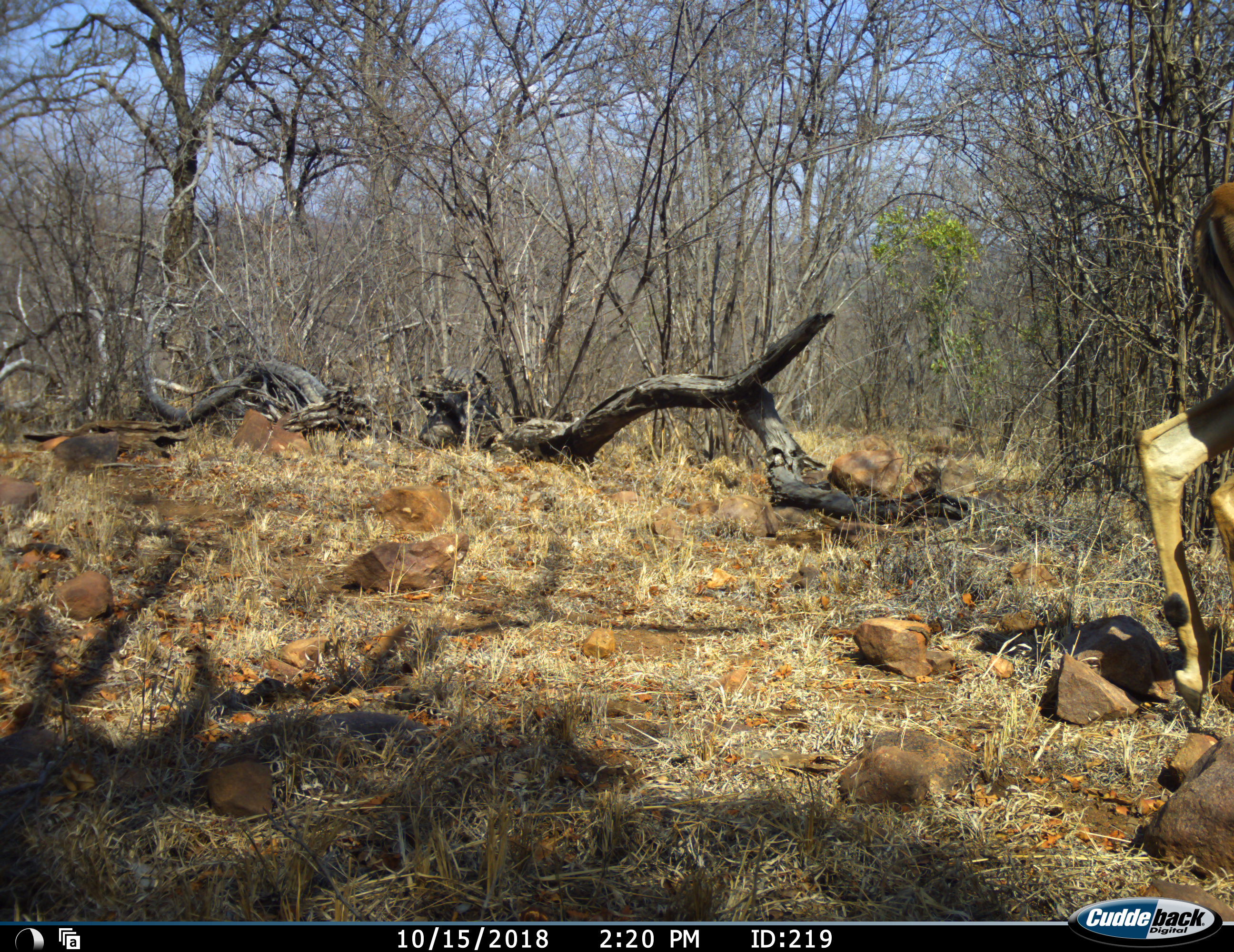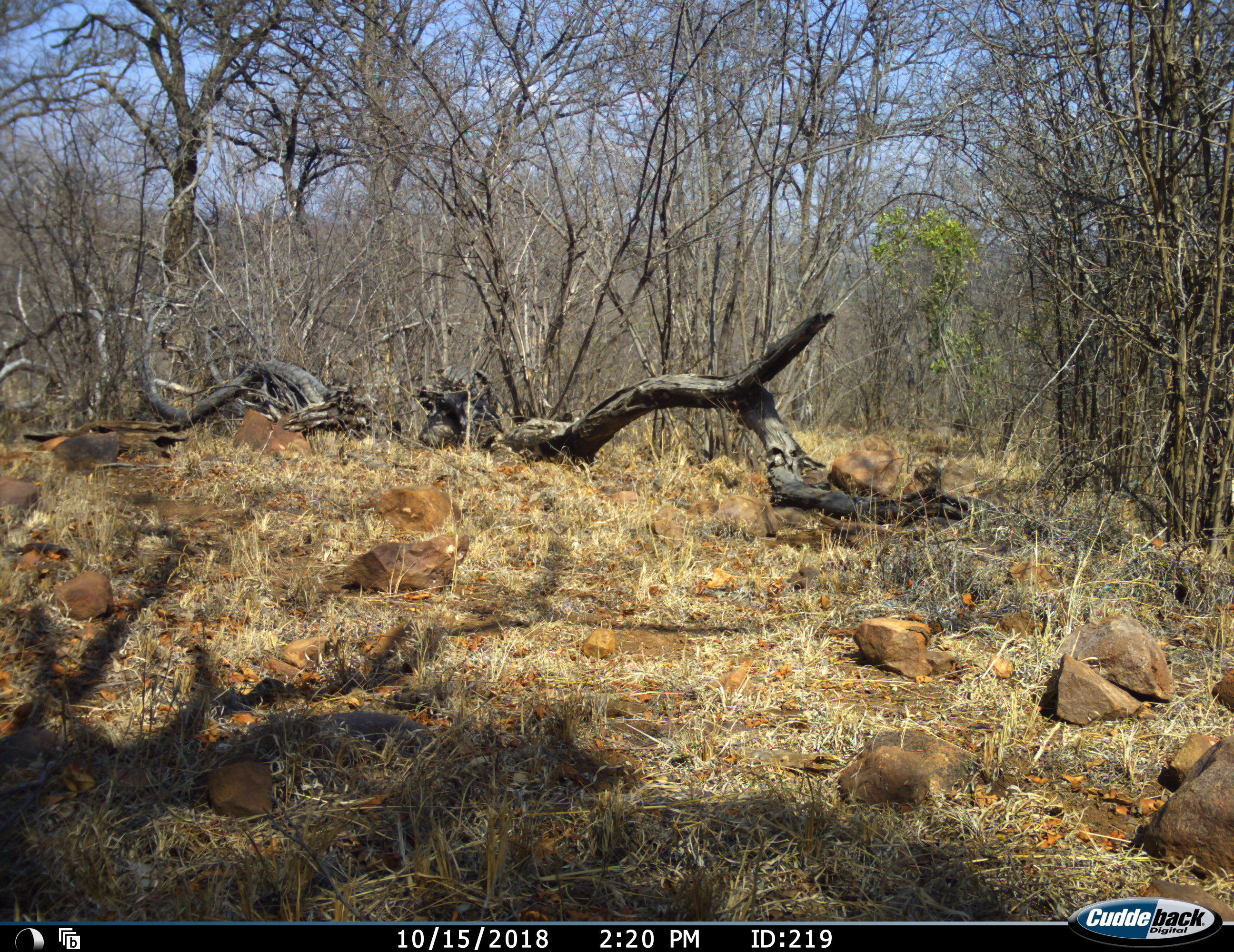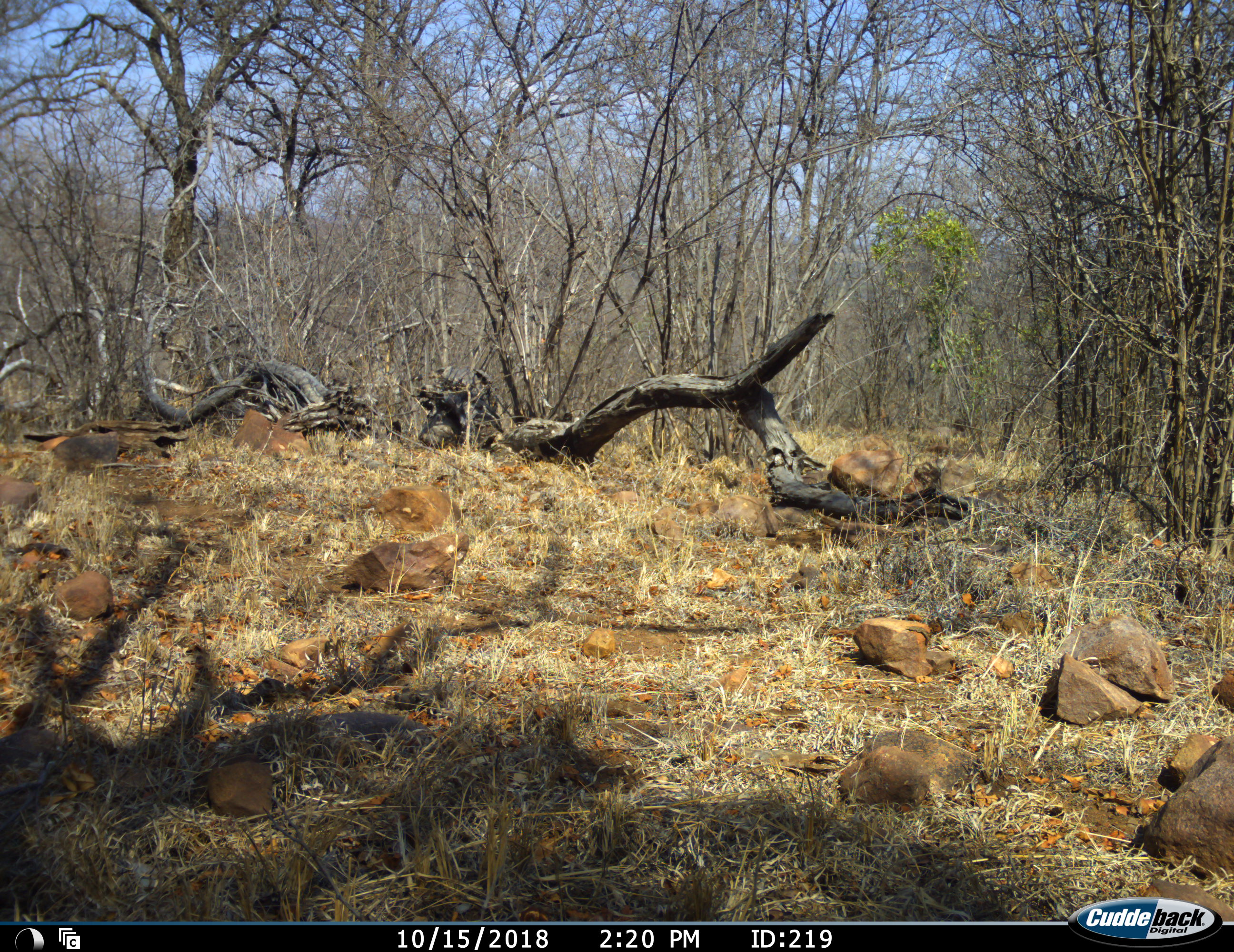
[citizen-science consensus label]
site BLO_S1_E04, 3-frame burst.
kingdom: Animalia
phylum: Chordata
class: Mammalia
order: Artiodactyla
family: Bovidae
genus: Aepyceros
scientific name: Aepyceros melampus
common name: impala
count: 1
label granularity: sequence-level